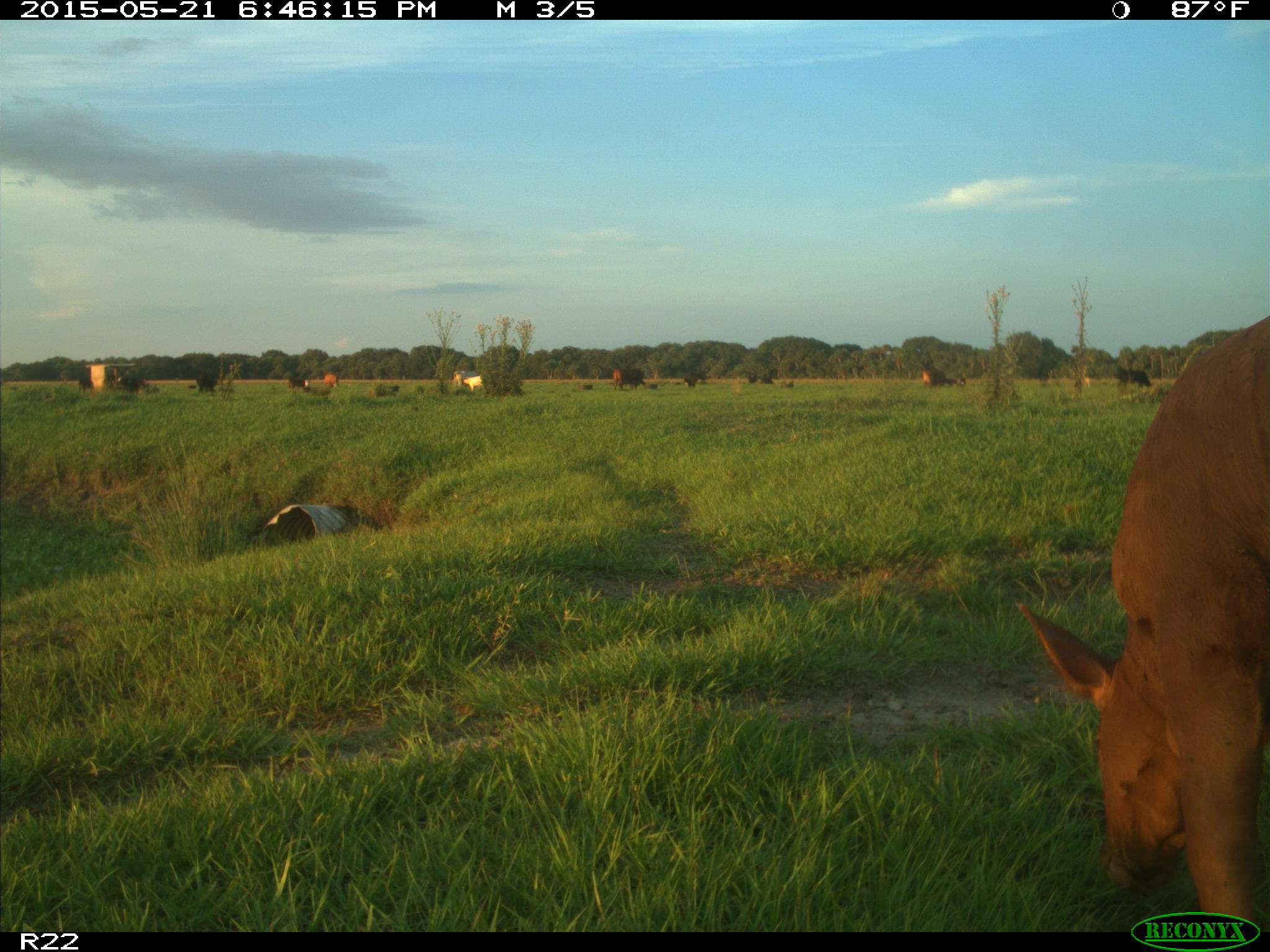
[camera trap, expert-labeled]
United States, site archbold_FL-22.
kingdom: Animalia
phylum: Chordata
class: Mammalia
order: Artiodactyla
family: Bovidae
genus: Bos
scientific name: Bos taurus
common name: domestic cow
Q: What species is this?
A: Bos taurus (domestic cow).